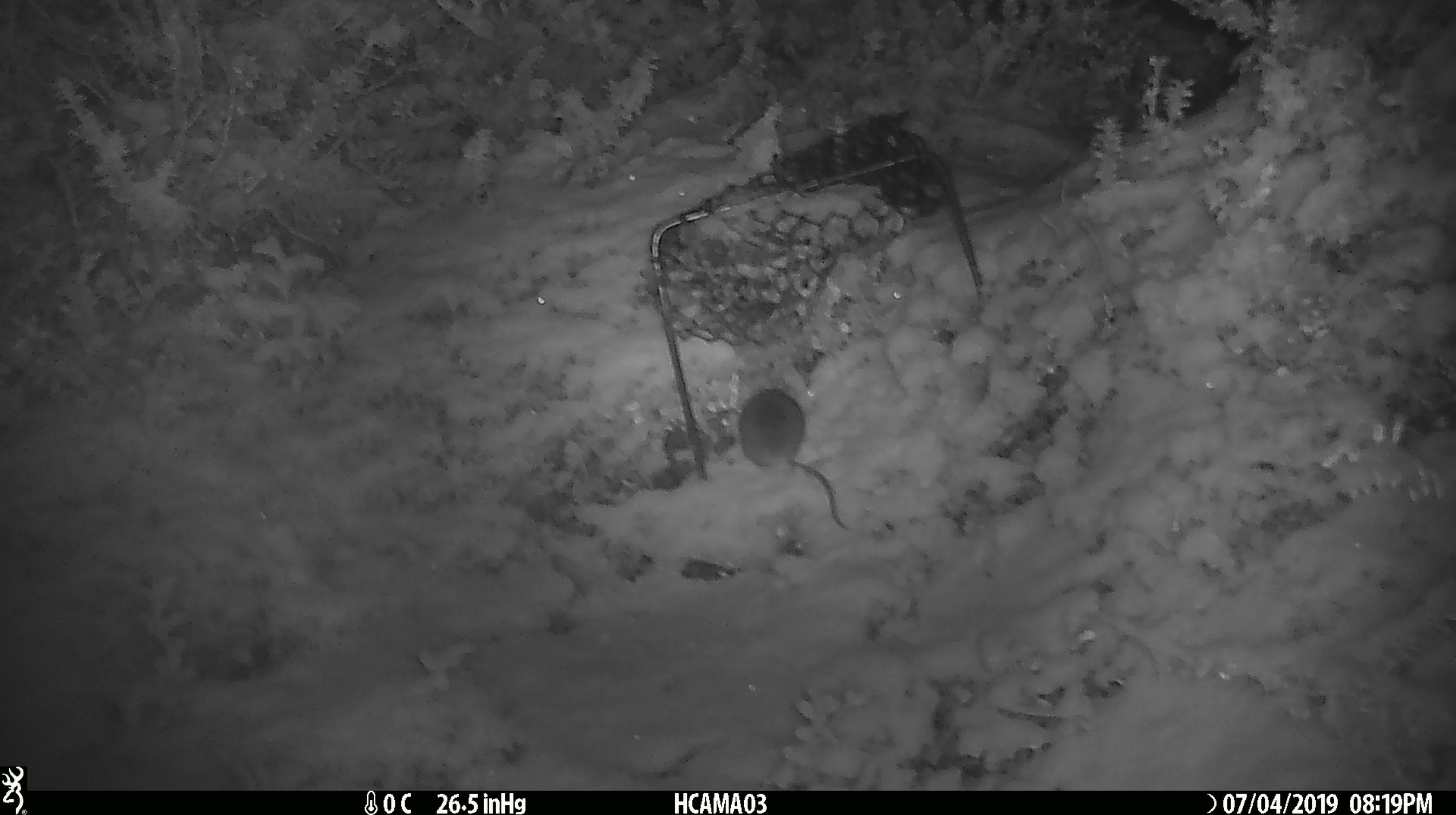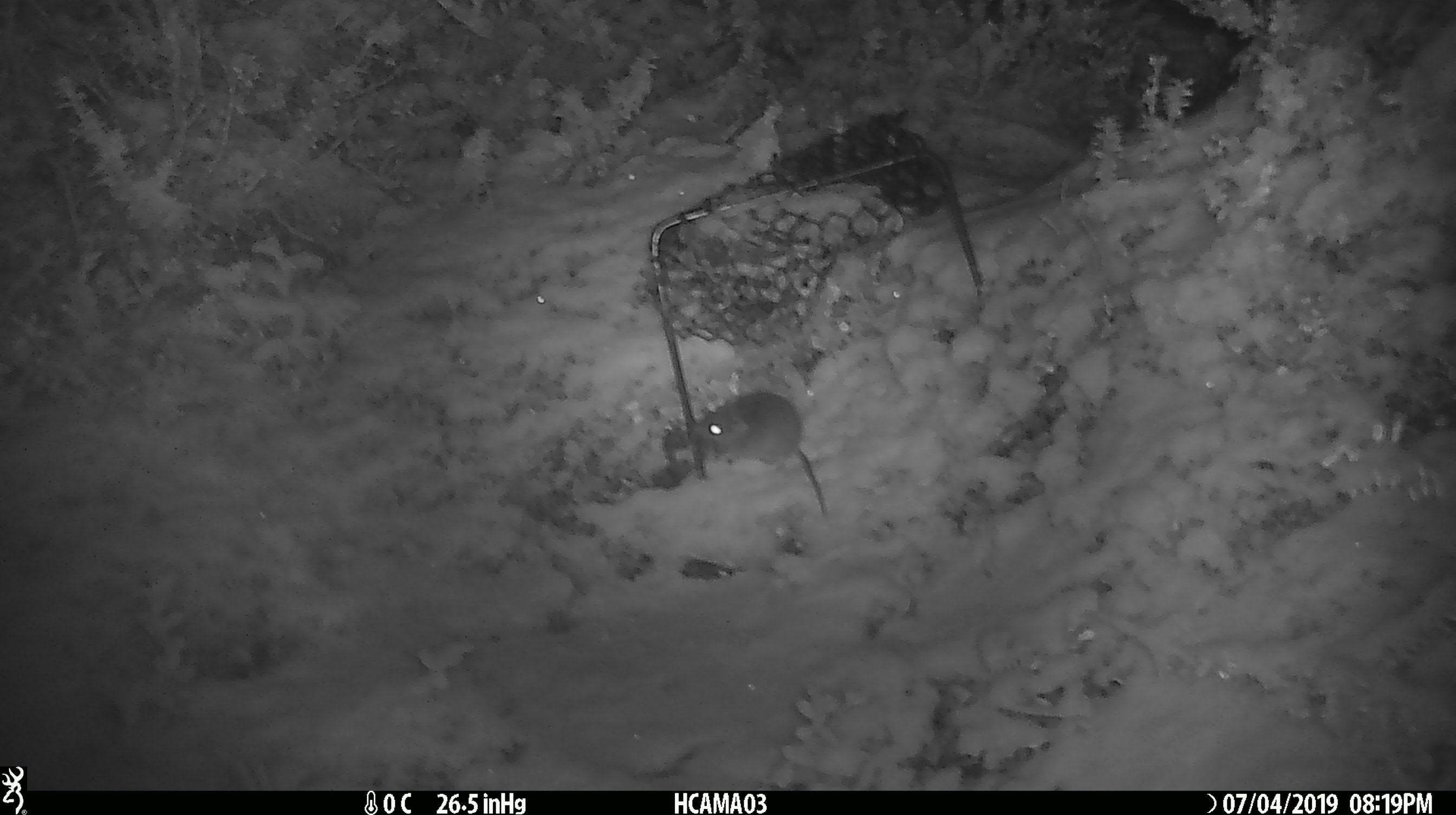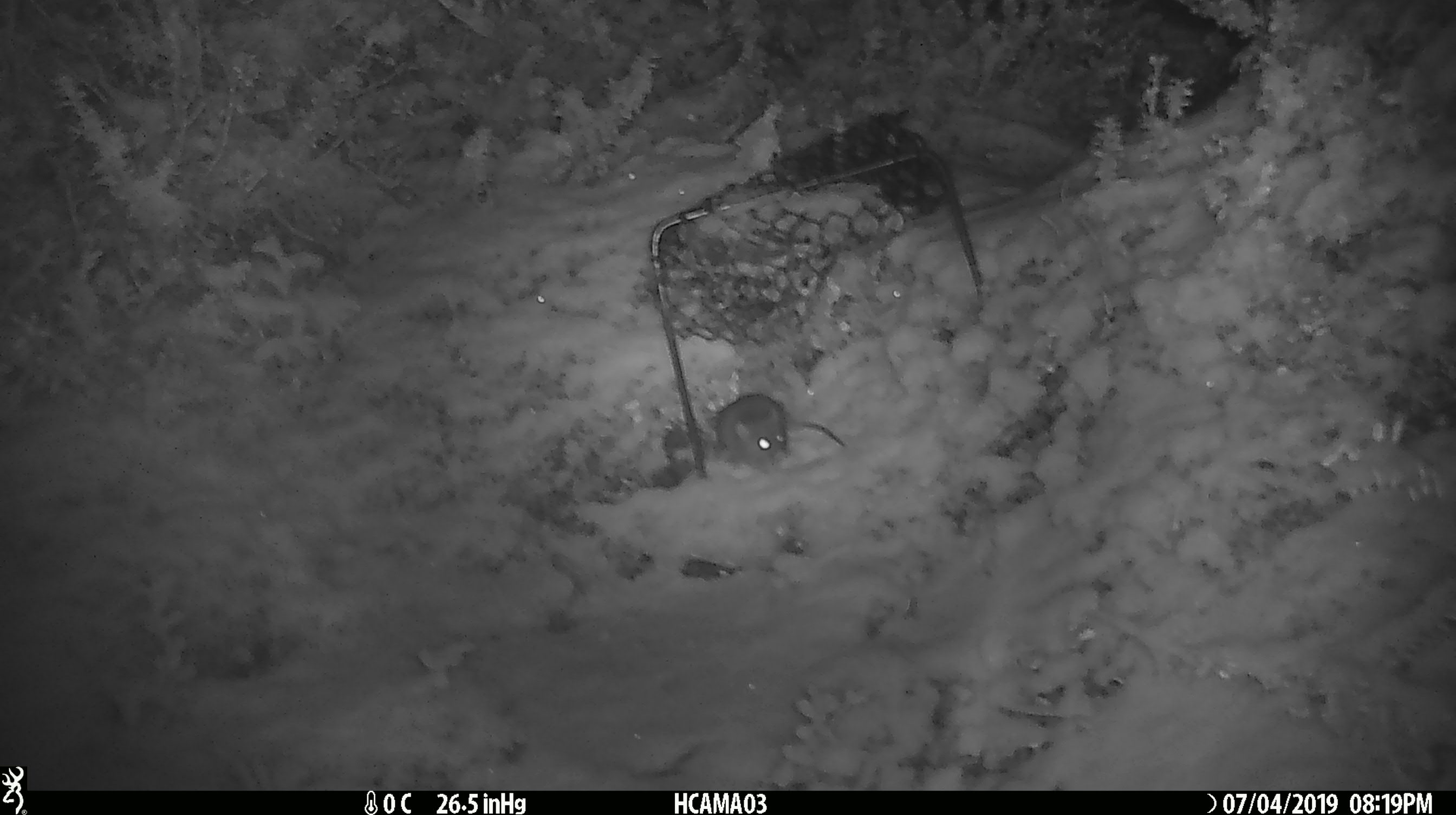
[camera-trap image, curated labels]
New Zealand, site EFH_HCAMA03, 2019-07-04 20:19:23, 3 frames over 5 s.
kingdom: Animalia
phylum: Chordata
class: Mammalia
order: Rodentia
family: Muridae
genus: Mus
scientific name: Mus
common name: mouse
Mouse (Mus).